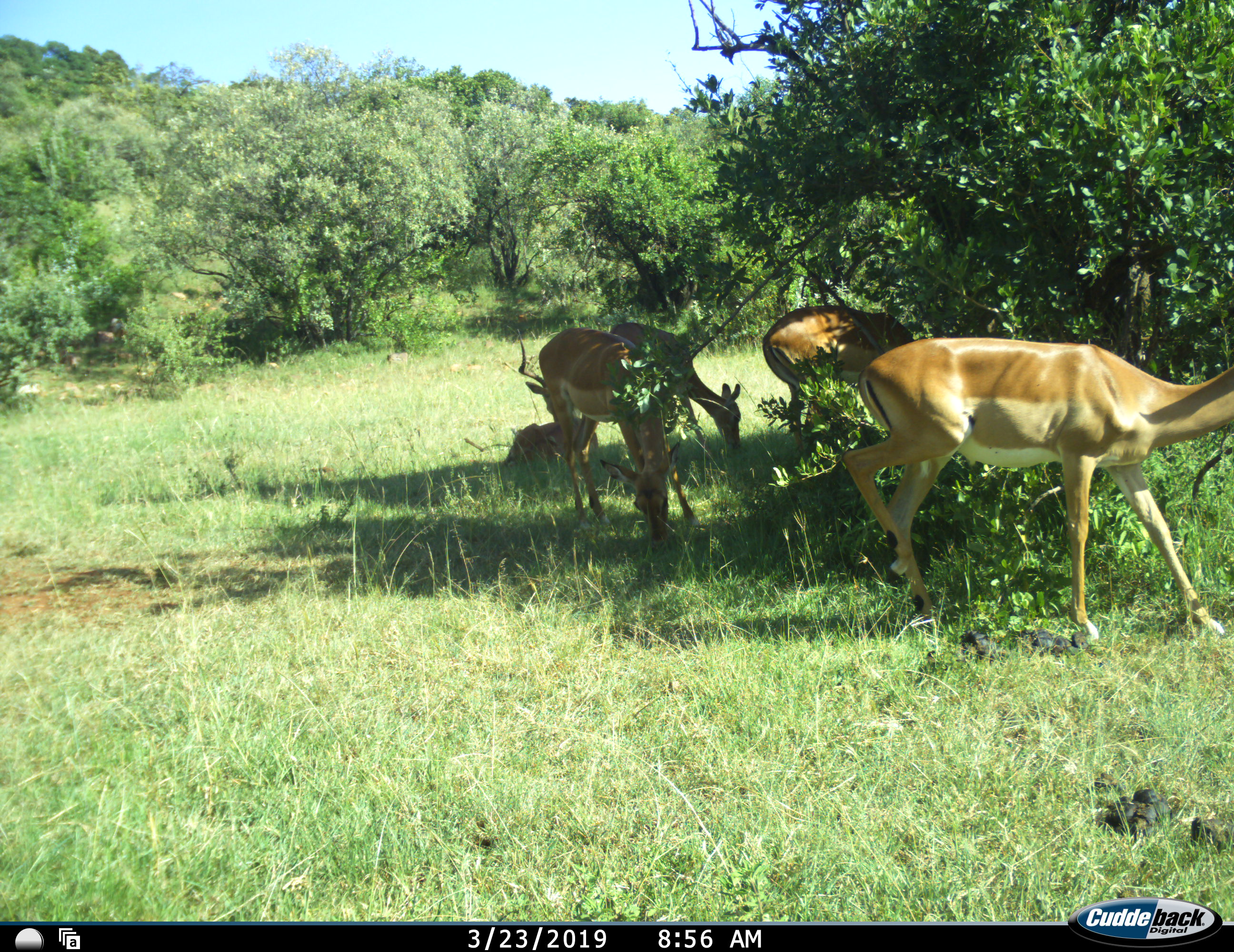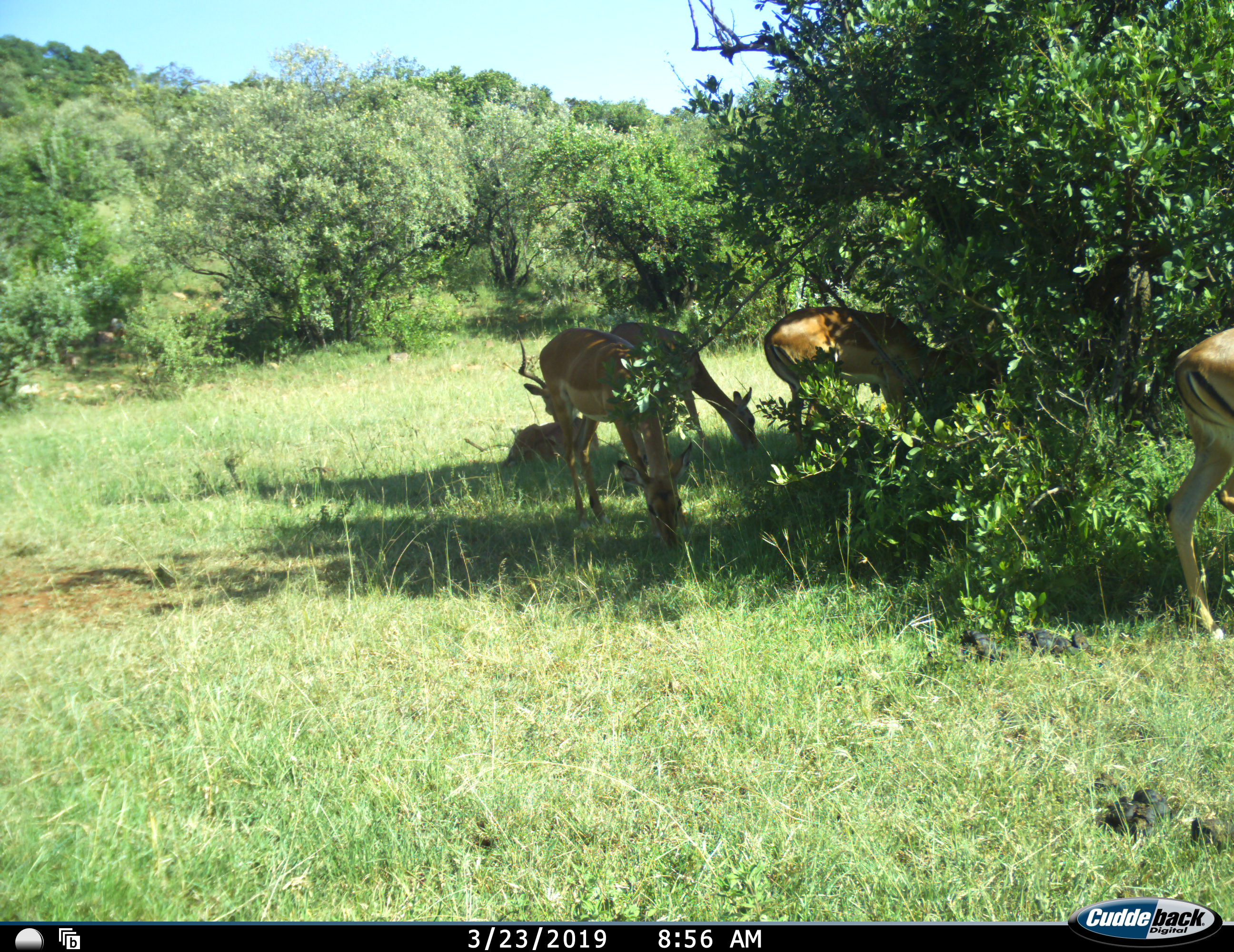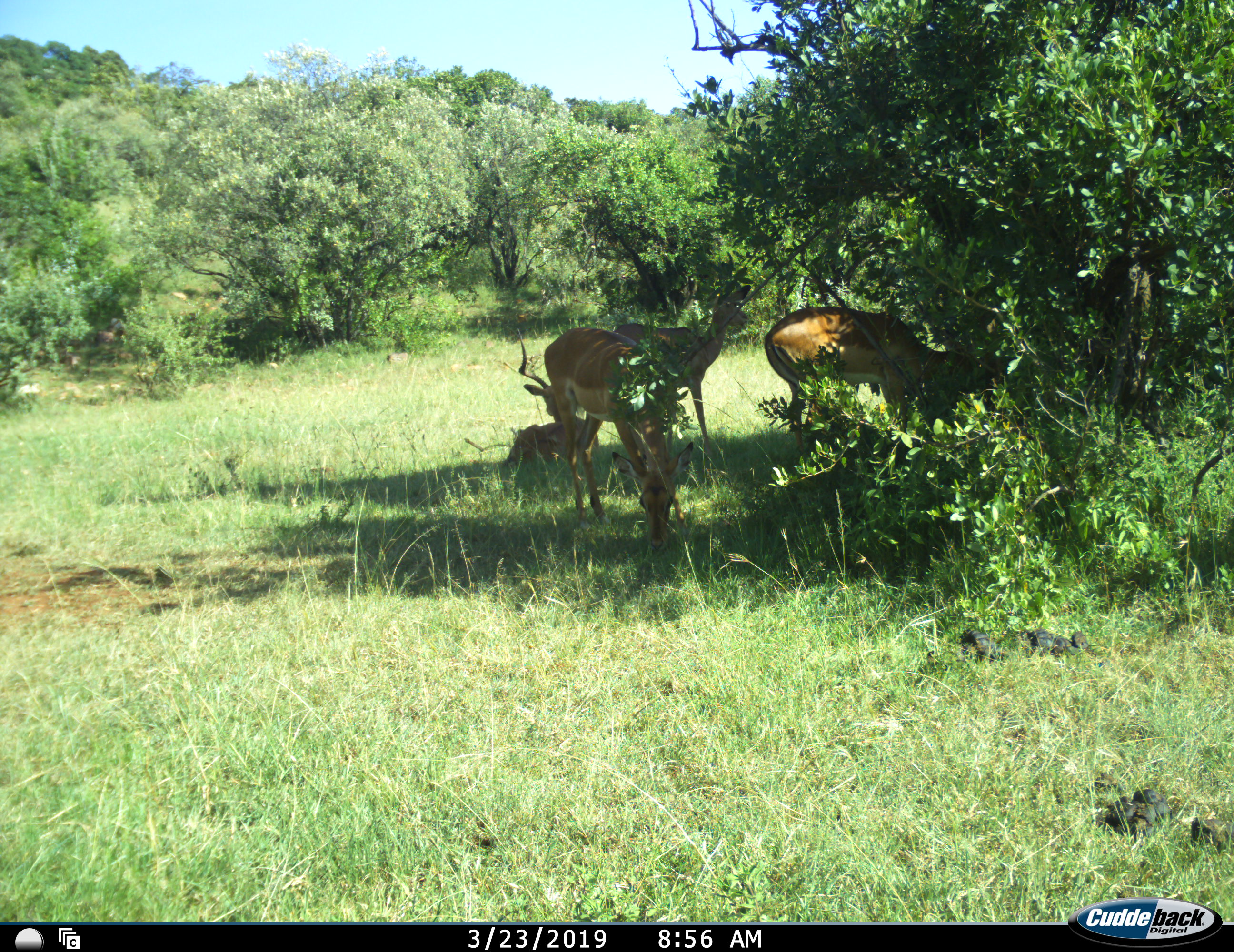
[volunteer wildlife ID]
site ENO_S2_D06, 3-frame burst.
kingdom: Animalia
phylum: Chordata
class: Mammalia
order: Artiodactyla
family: Bovidae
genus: Aepyceros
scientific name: Aepyceros melampus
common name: impala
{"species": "impala (Aepyceros melampus)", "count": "5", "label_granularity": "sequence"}